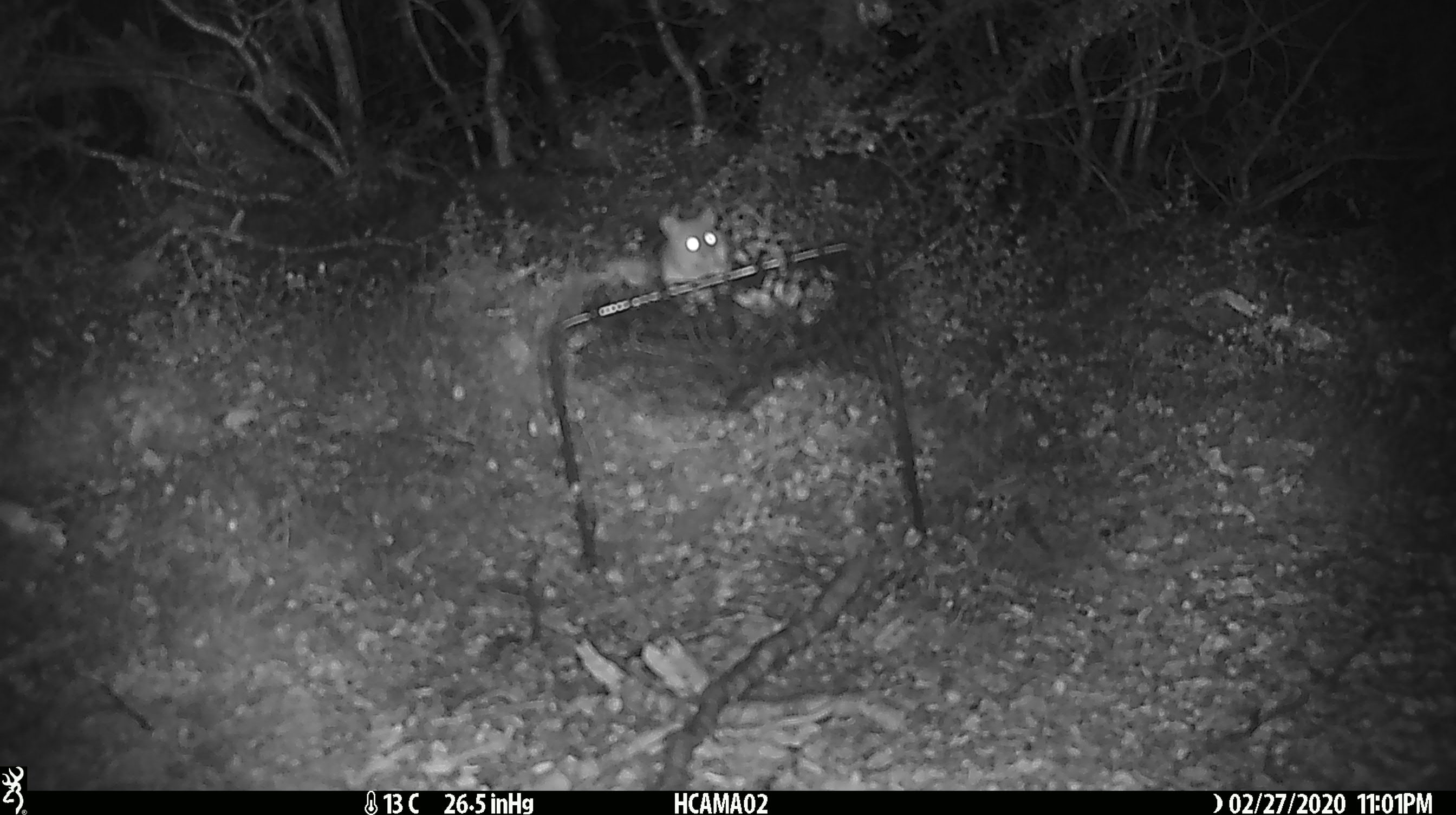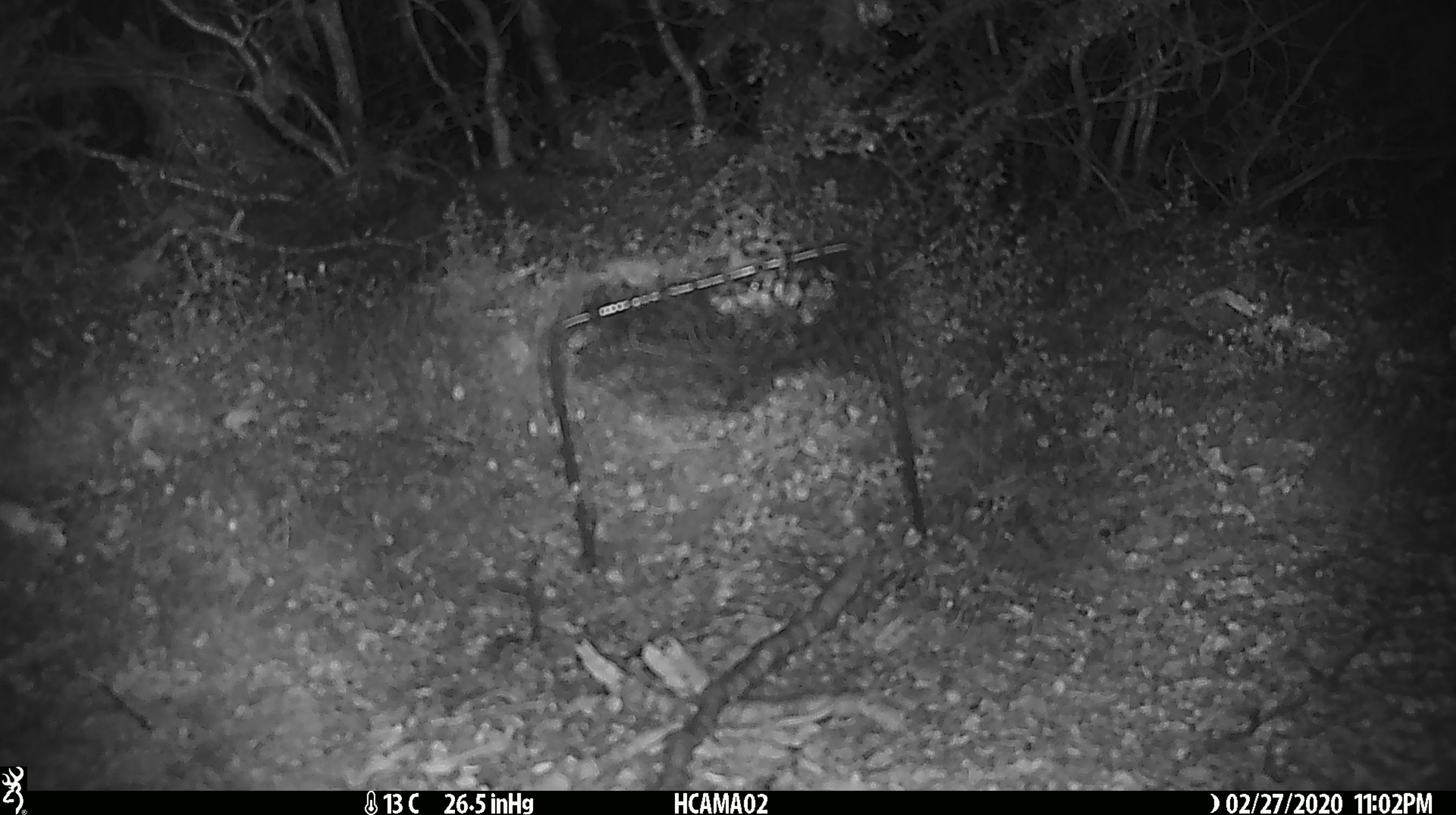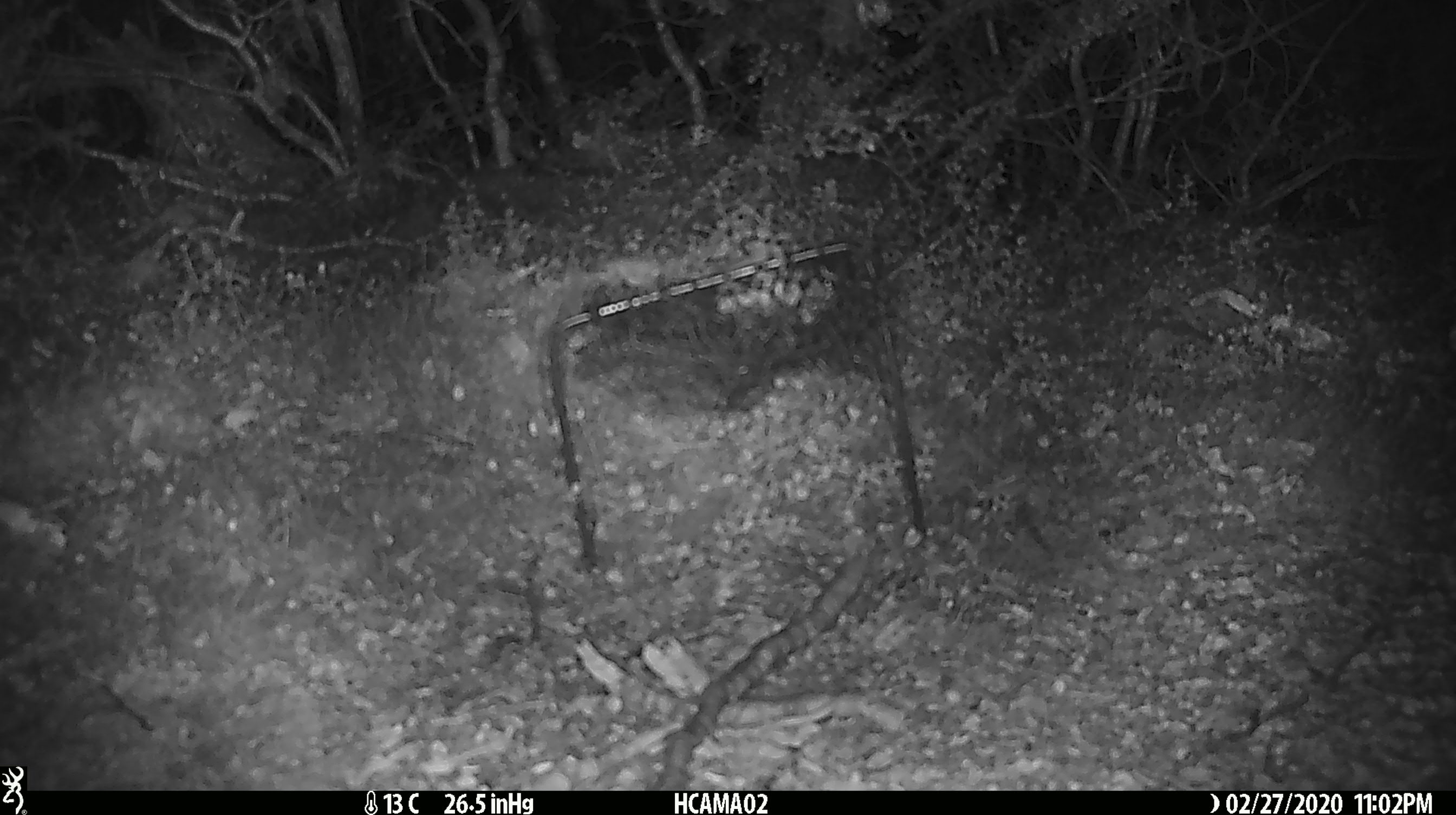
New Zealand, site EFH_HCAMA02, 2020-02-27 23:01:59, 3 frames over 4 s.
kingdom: Animalia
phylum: Chordata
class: Mammalia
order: Rodentia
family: Muridae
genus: Mus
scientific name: Mus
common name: mouse